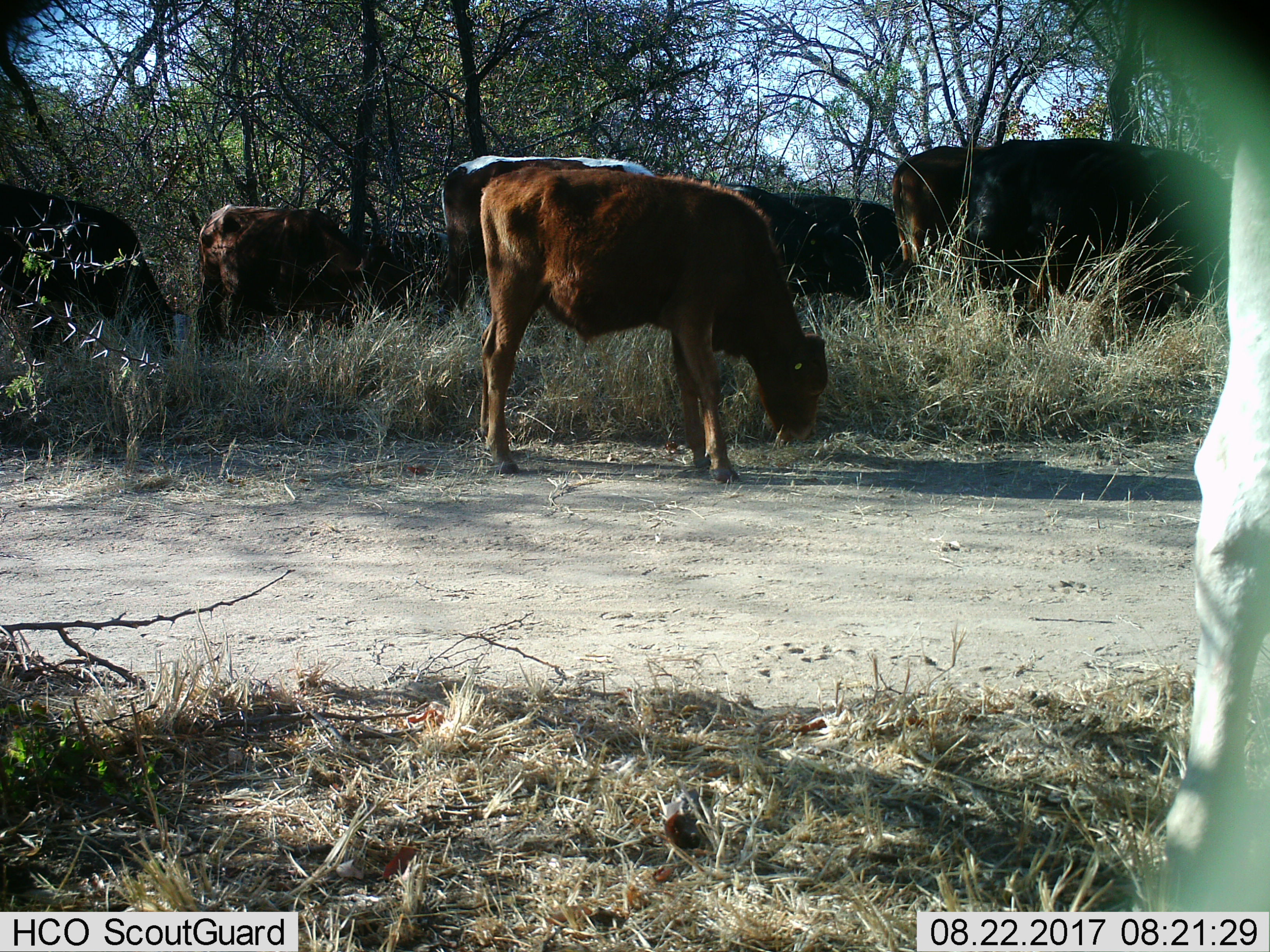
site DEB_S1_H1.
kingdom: Animalia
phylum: Chordata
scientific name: Vertebrata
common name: domestic animal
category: domesticanimal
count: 7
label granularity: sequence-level